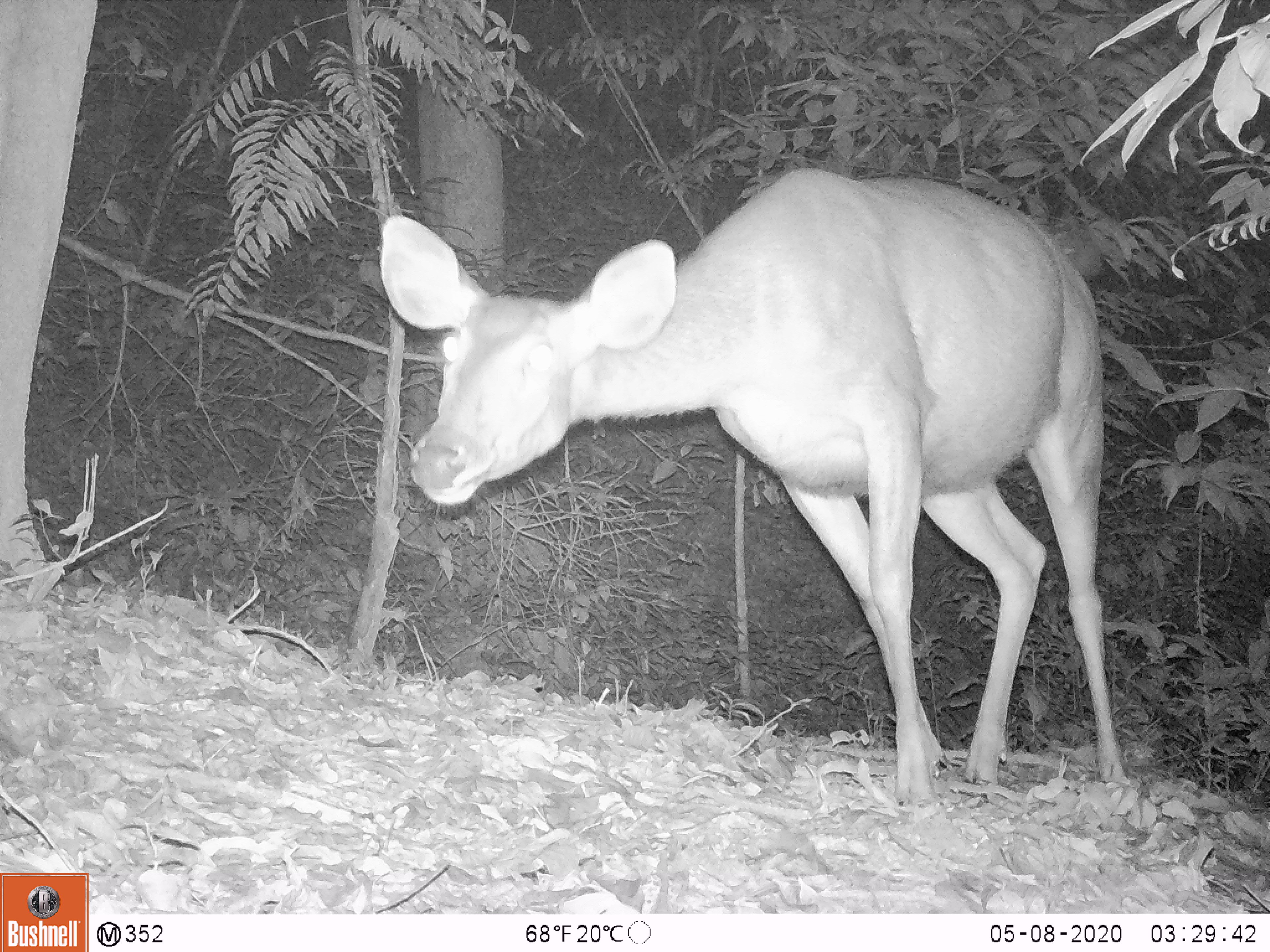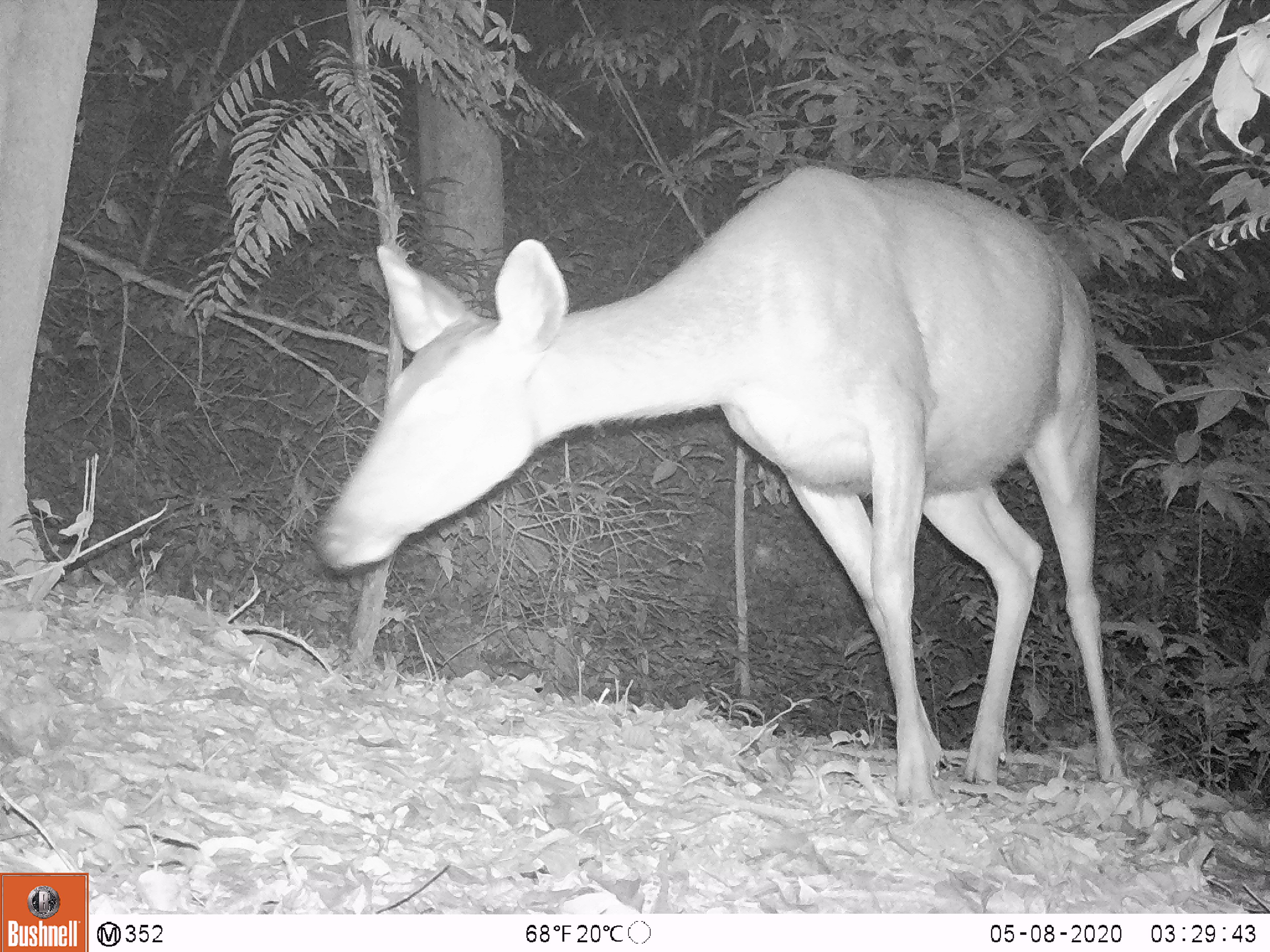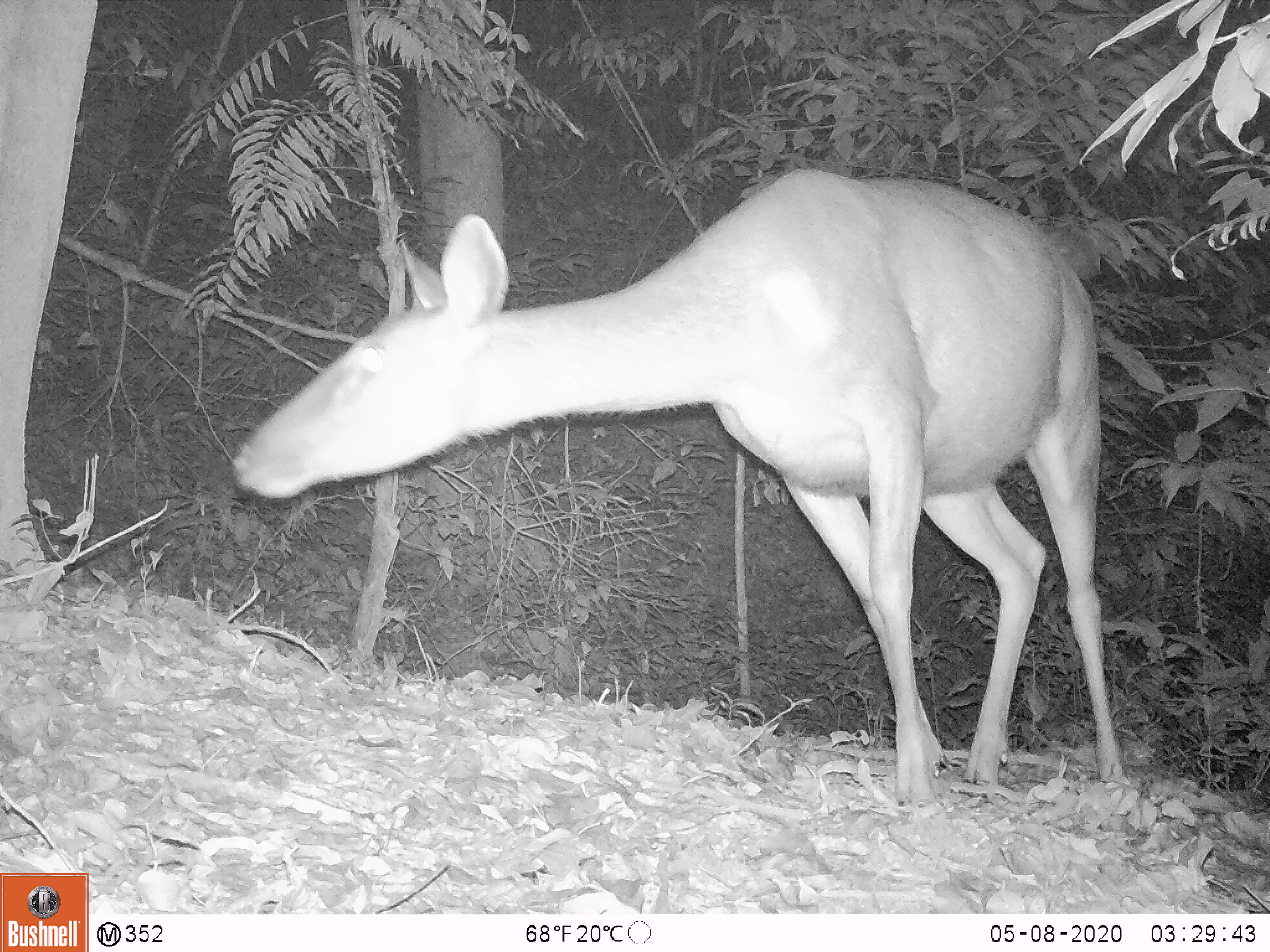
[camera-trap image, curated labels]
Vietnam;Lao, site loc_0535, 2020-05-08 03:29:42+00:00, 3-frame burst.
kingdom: Animalia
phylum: Chordata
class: Mammalia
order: Artiodactyla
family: Cervidae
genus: Rusa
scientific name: Rusa unicolor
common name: sambar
Sambar (Rusa unicolor). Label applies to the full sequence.